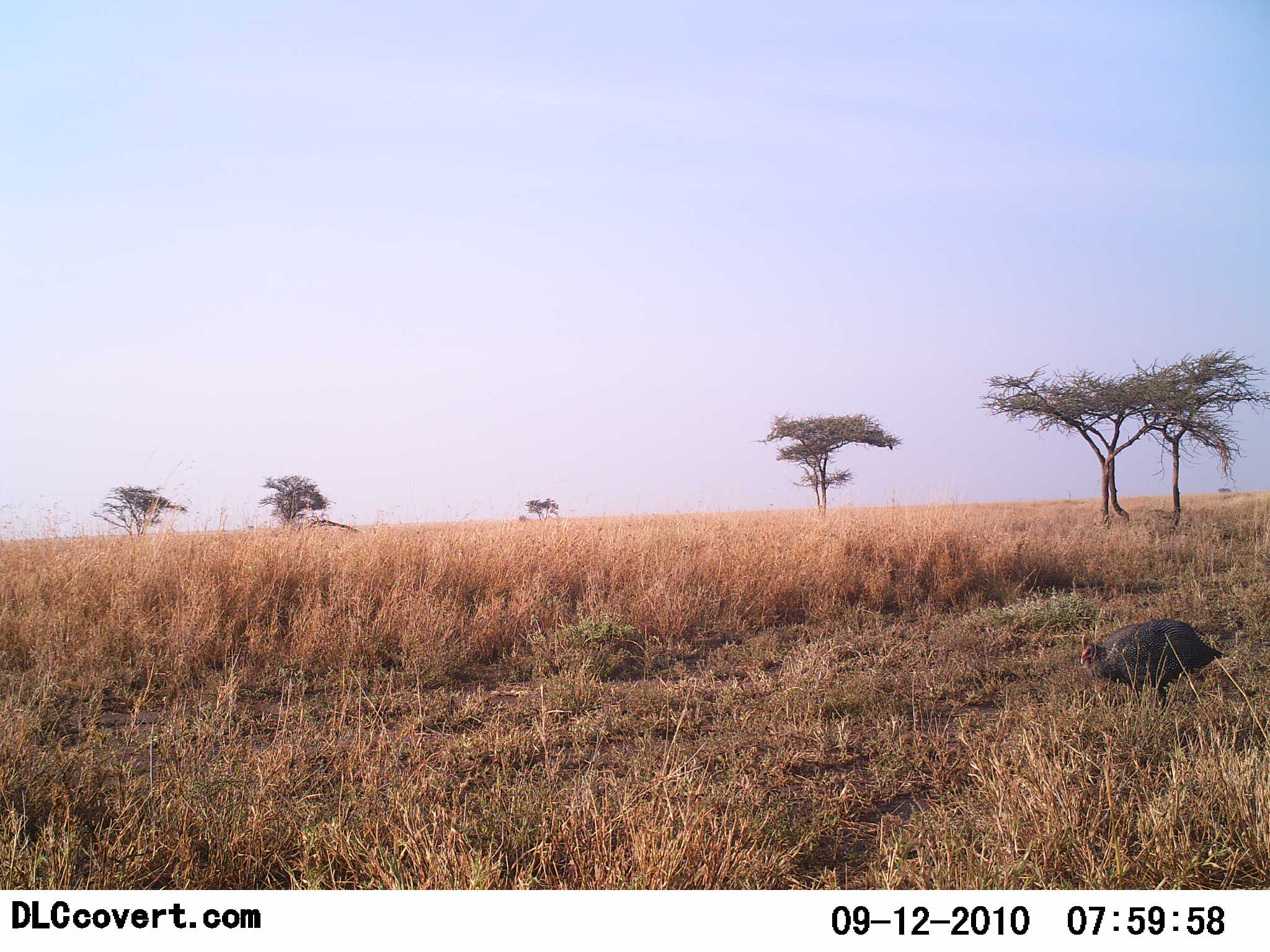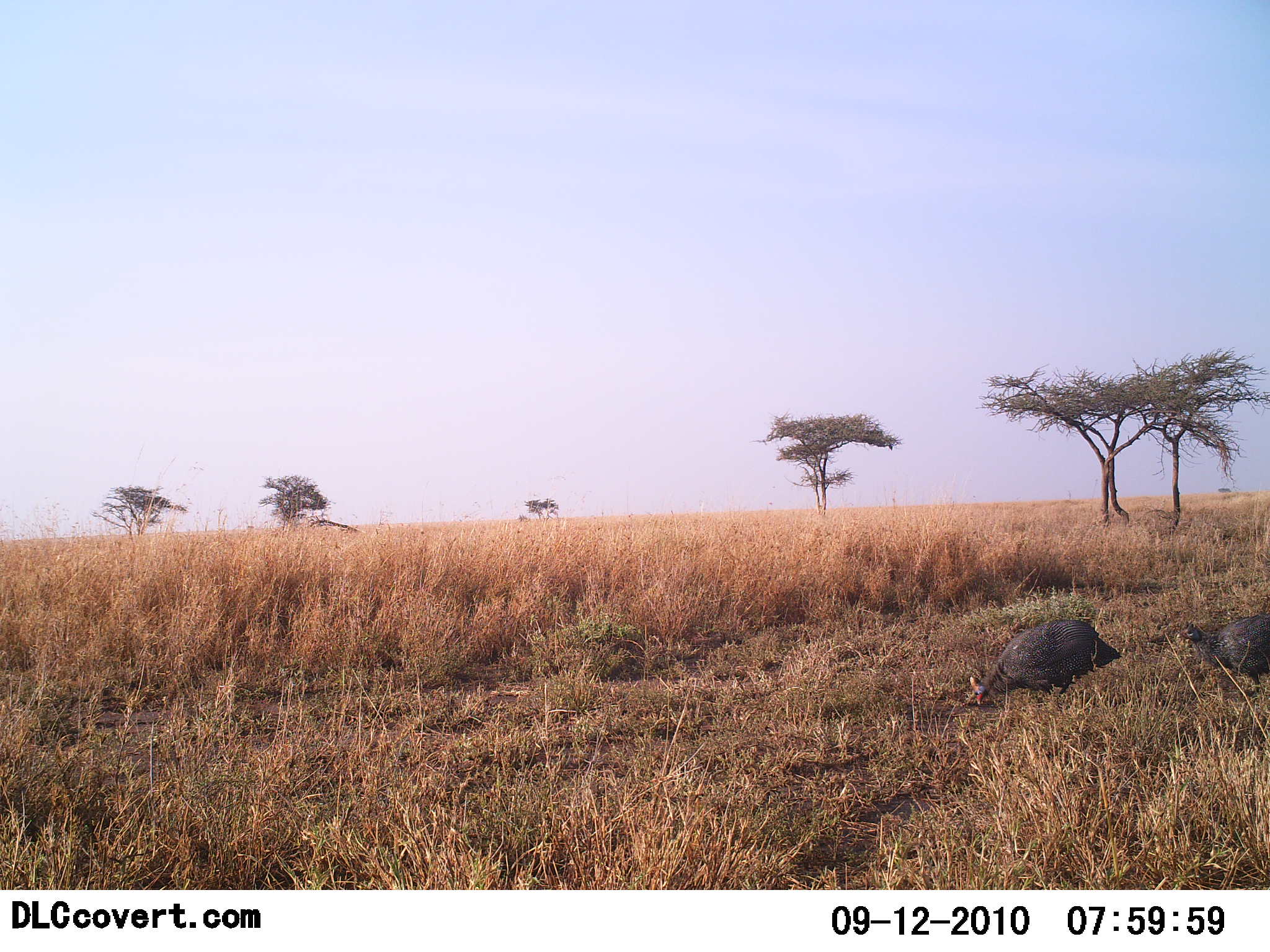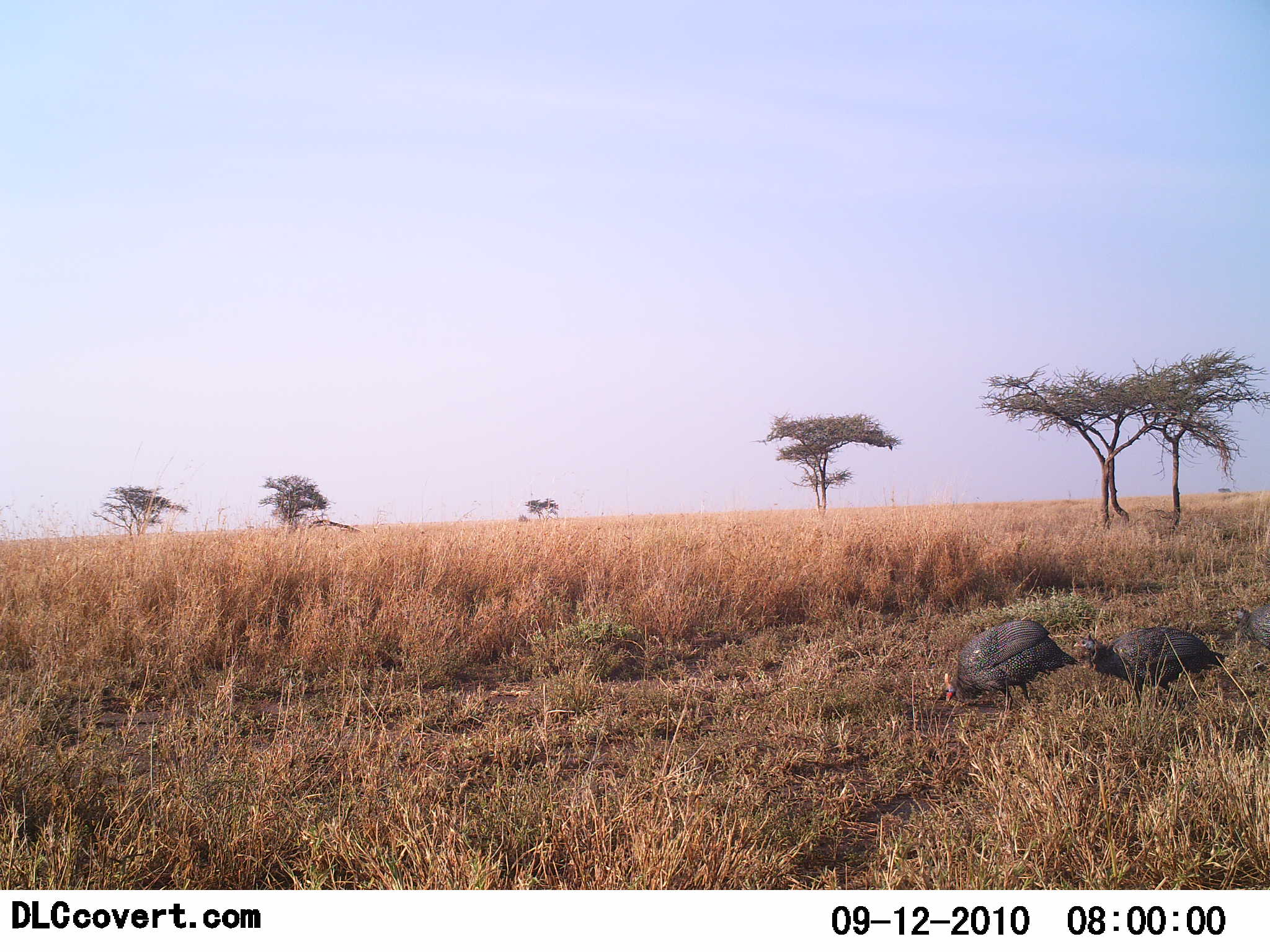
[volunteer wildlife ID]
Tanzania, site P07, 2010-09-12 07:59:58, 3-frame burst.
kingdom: Animalia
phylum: Chordata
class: Aves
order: Galliformes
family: Numididae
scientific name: Numididae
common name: guinea fowl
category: guineafowl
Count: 2.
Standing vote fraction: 0%.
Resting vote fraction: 0%.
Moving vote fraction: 78%.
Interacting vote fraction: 0%.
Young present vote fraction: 0%.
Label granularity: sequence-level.